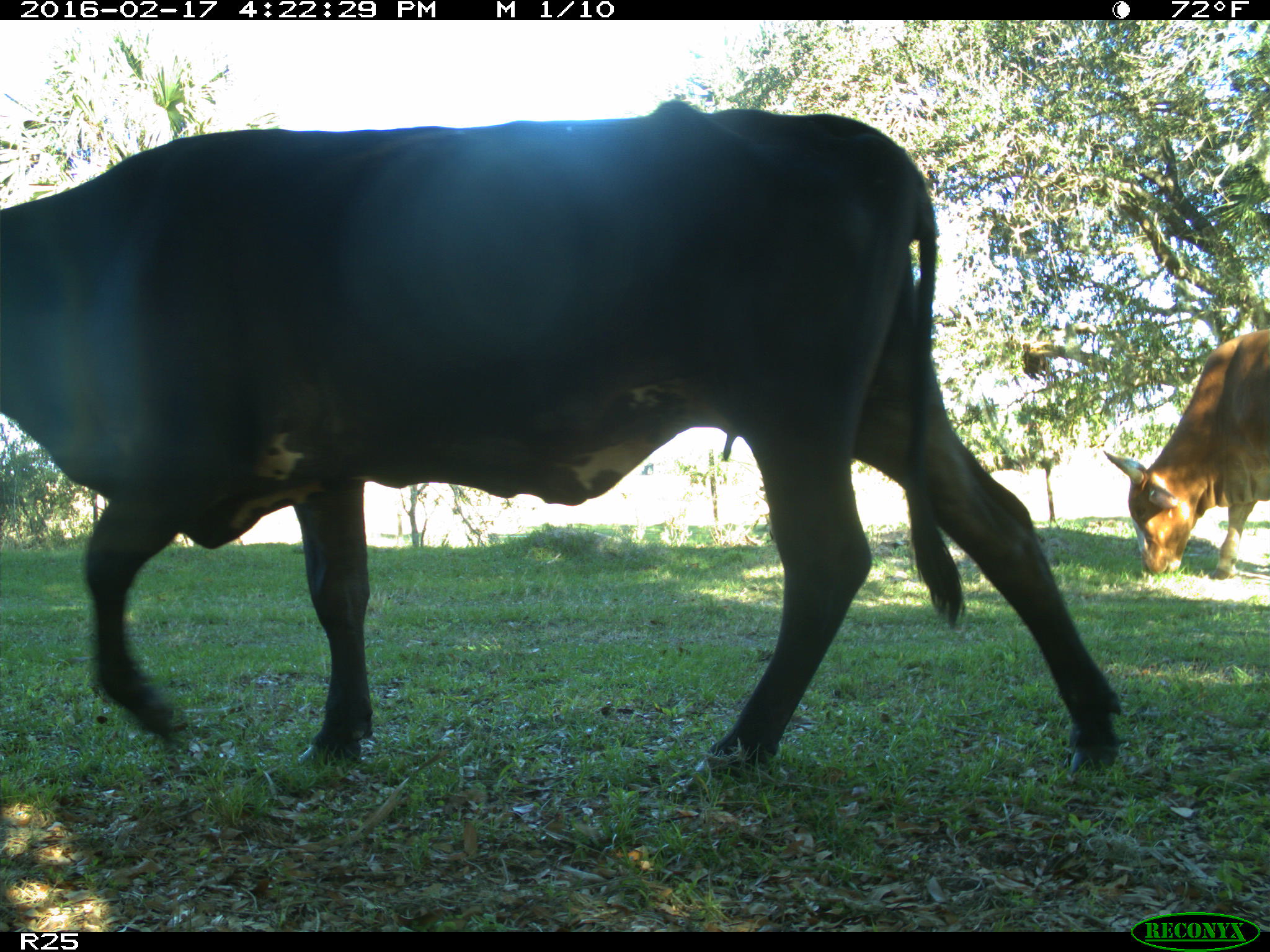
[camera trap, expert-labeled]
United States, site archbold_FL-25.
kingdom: Animalia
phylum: Chordata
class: Mammalia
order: Artiodactyla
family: Bovidae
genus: Bos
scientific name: Bos taurus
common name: domestic cow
Bos taurus (domestic cow).